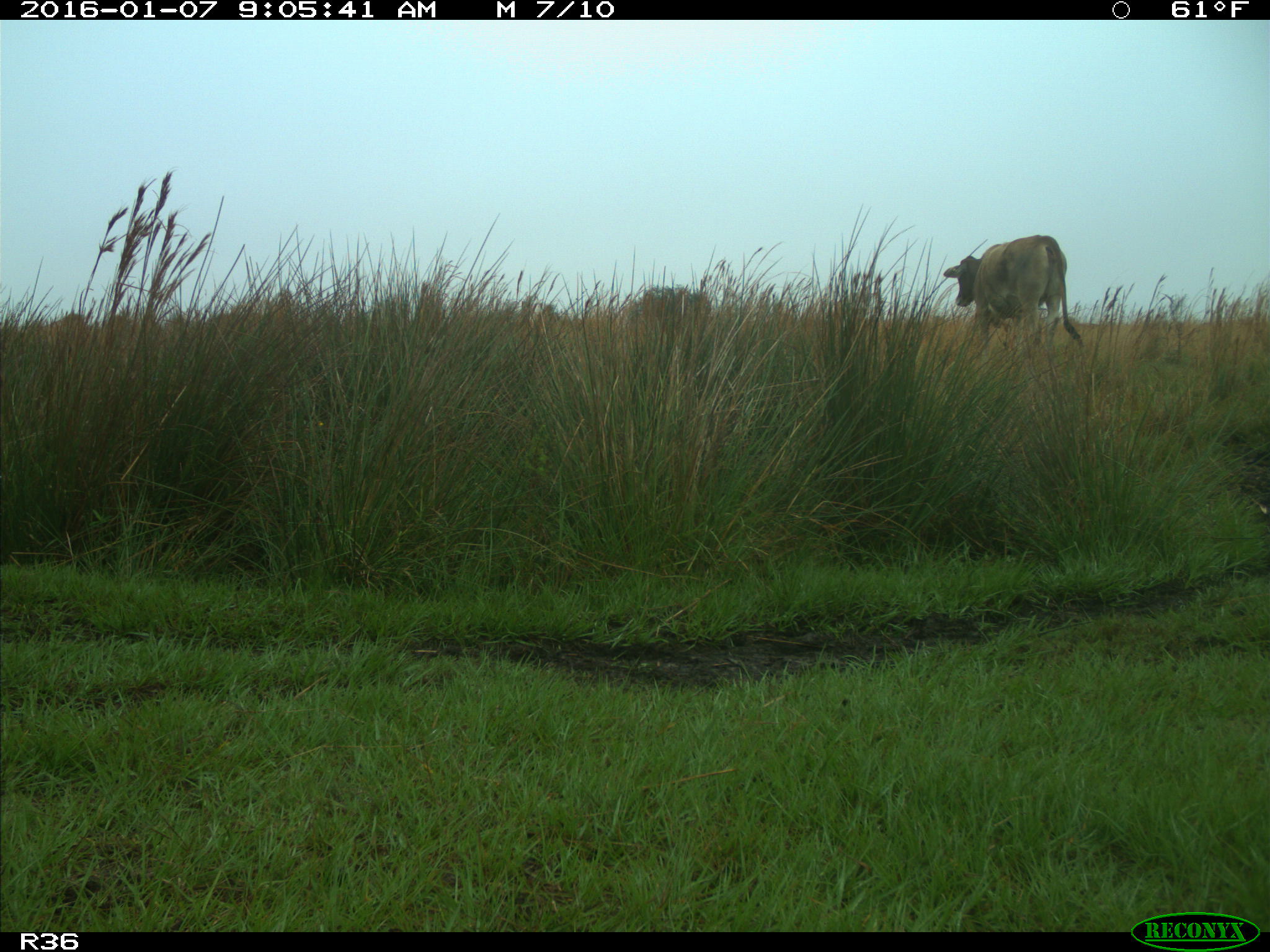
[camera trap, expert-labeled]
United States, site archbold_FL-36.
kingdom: Animalia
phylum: Chordata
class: Mammalia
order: Artiodactyla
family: Bovidae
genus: Bos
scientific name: Bos taurus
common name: domestic cow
Bos taurus (domestic cow).